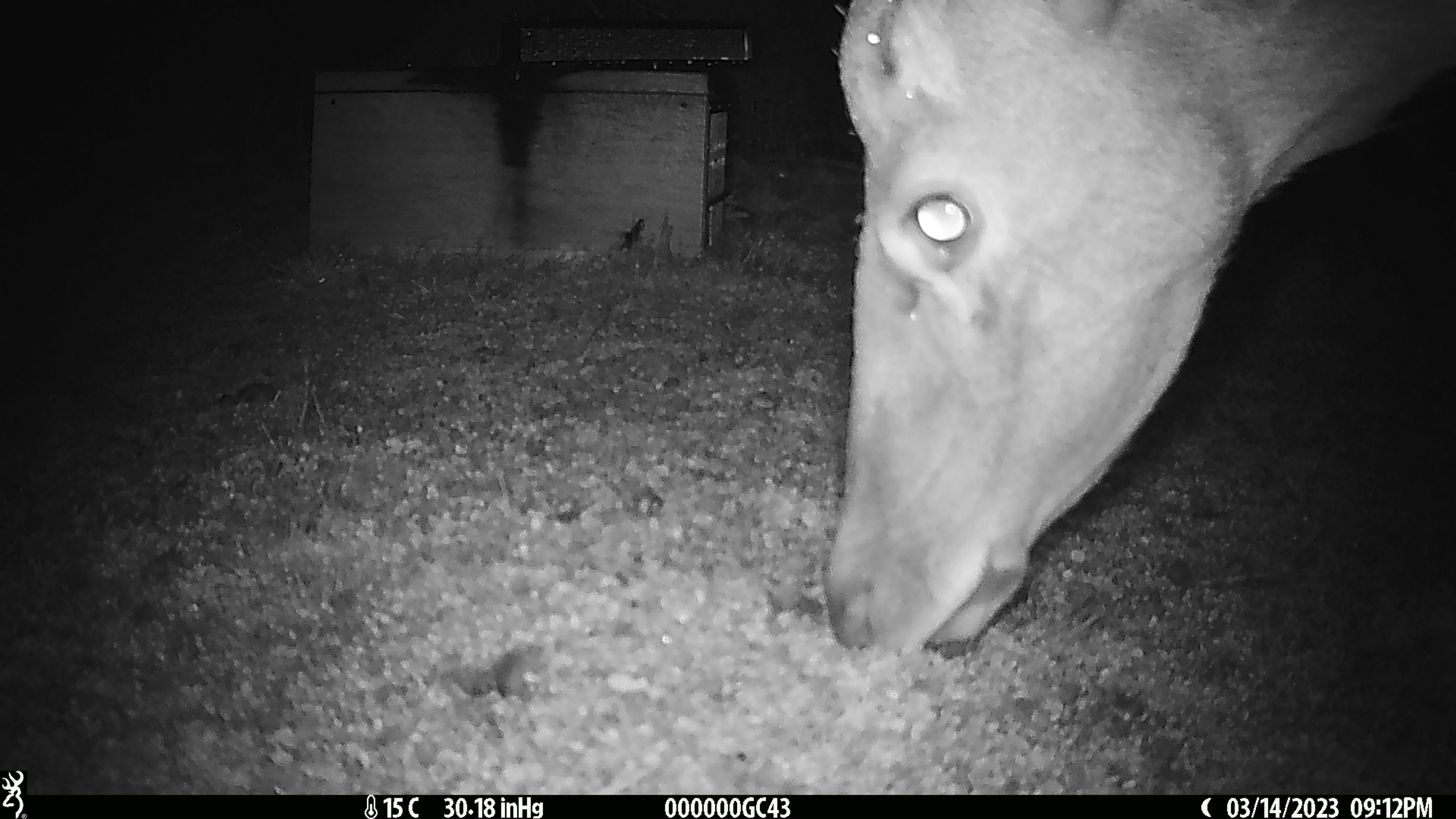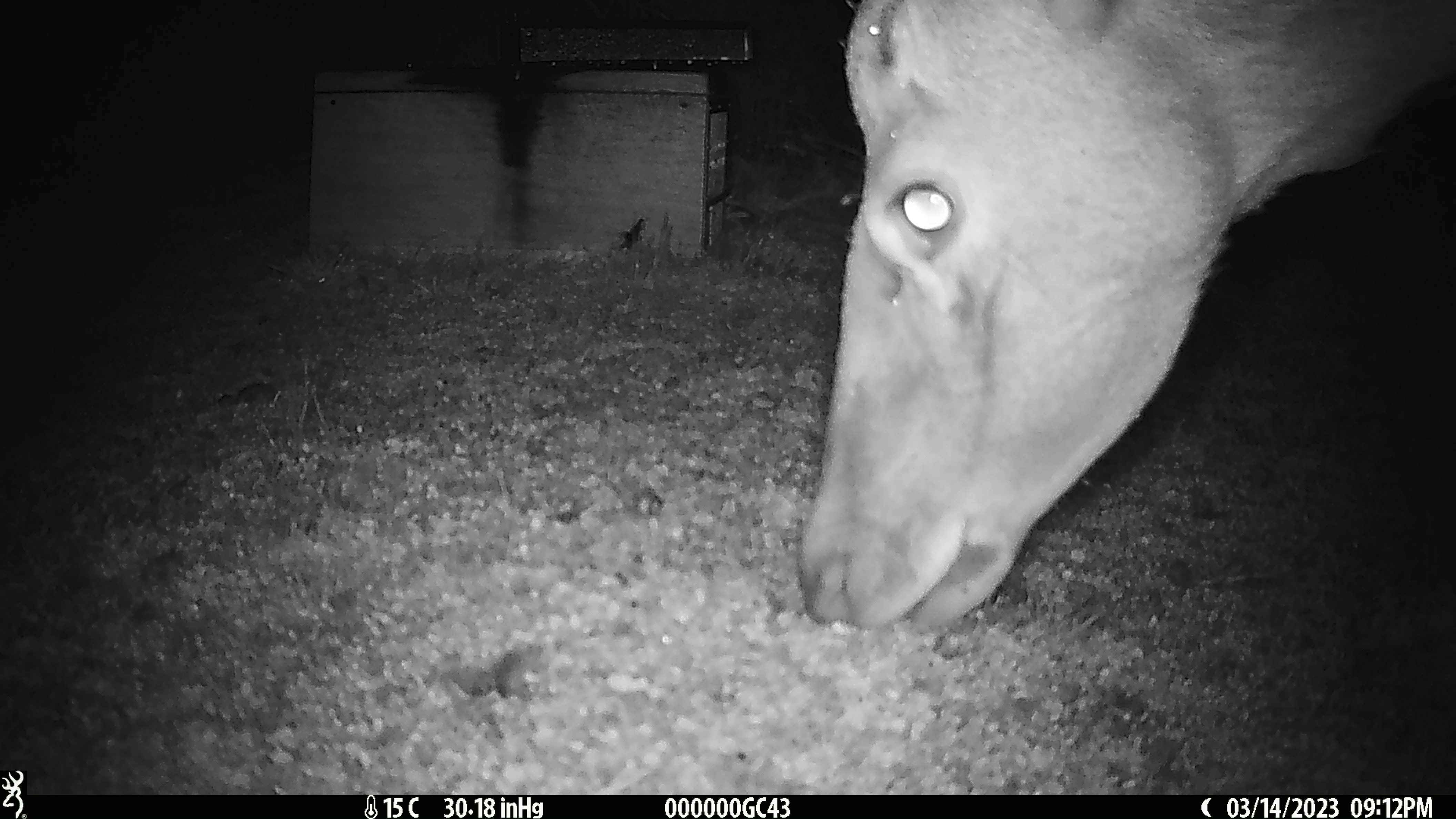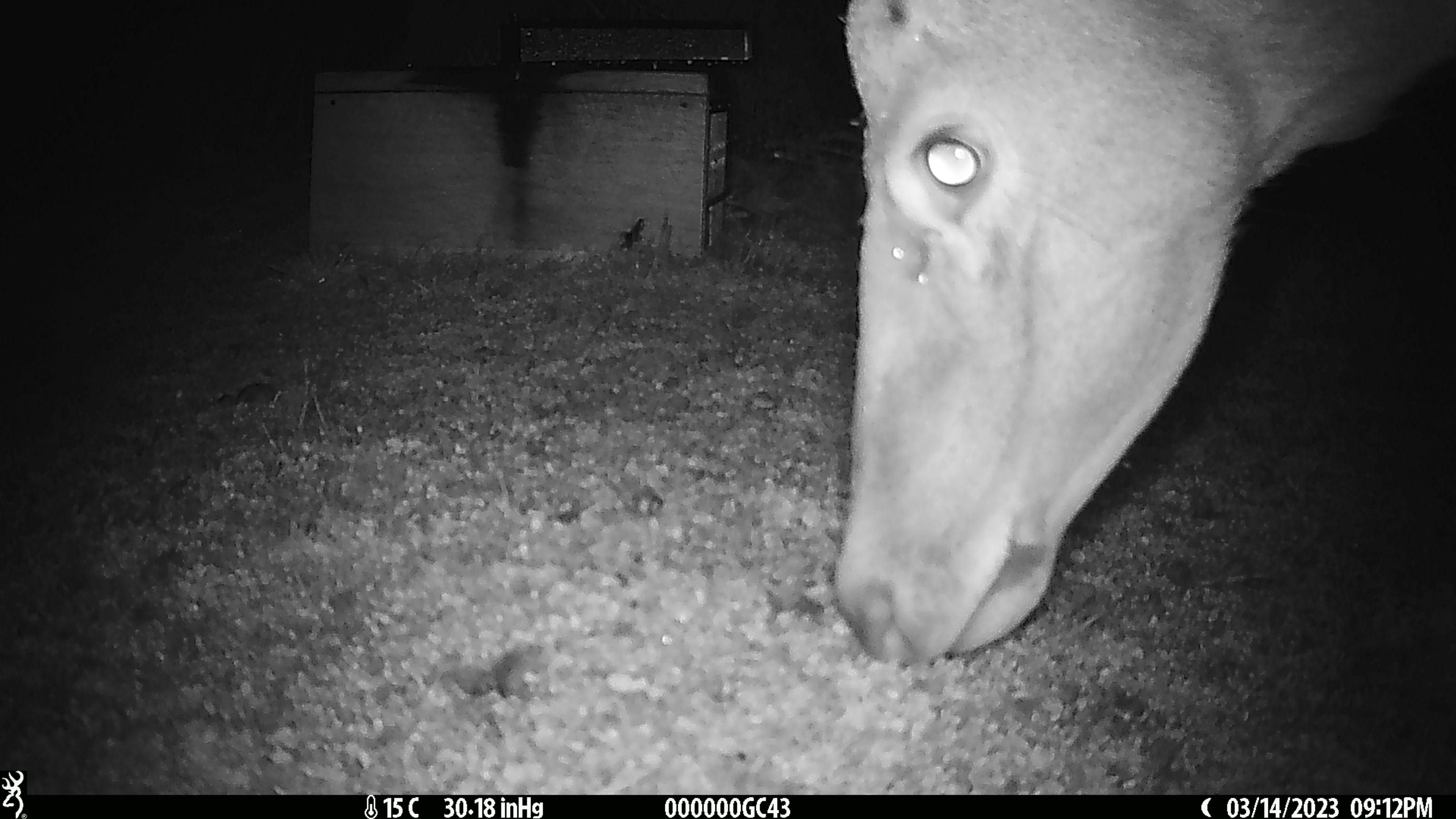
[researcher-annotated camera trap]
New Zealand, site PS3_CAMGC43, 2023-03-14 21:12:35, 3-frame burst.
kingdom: Animalia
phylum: Chordata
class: Mammalia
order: Artiodactyla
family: Cervidae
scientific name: Cervidae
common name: deer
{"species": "deer (Cervidae)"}